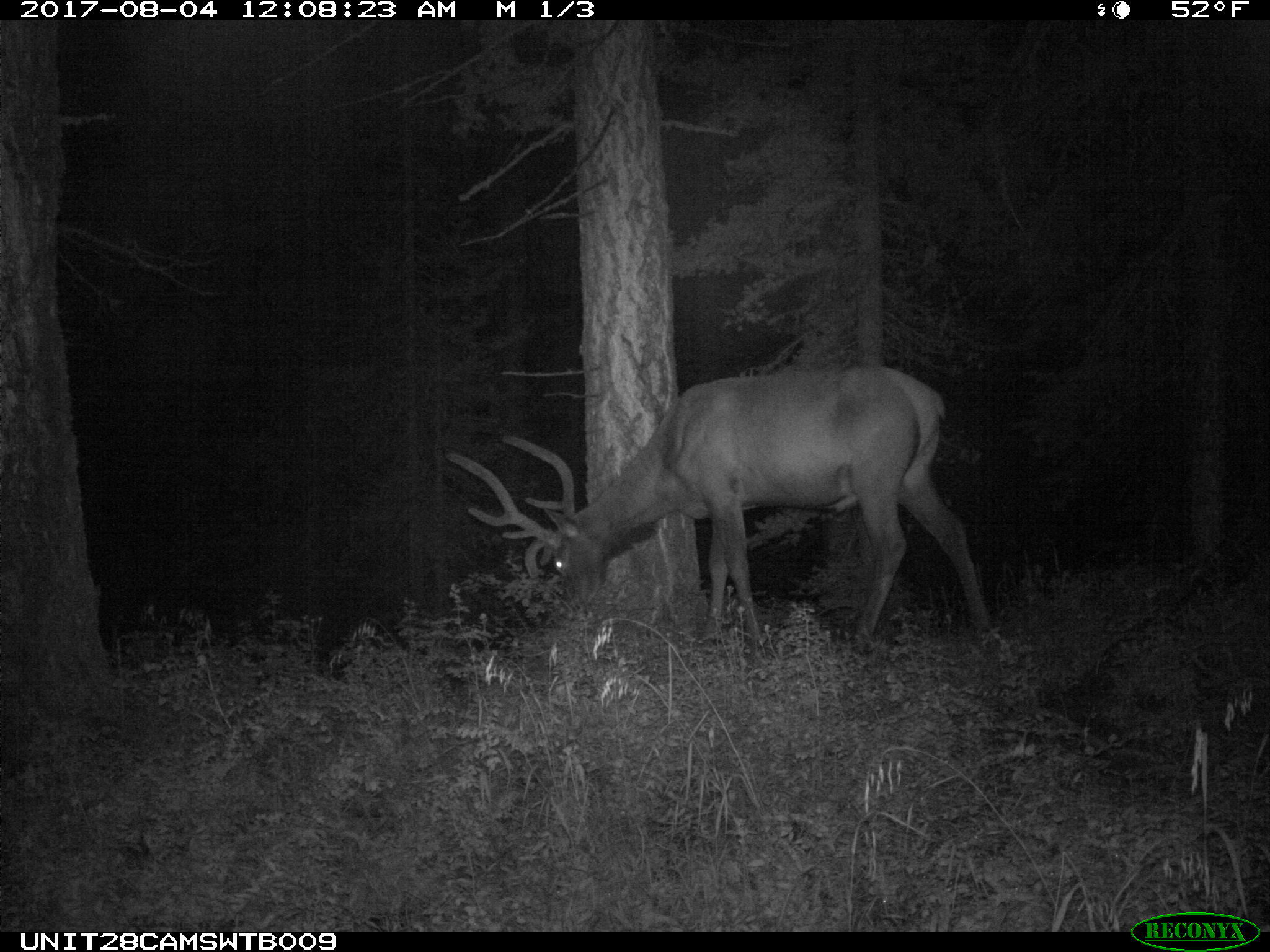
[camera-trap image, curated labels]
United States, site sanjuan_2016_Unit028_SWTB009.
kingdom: Animalia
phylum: Chordata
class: Mammalia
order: Artiodactyla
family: Cervidae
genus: Cervus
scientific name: Cervus elaphus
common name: red deer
Cervus elaphus (red deer).